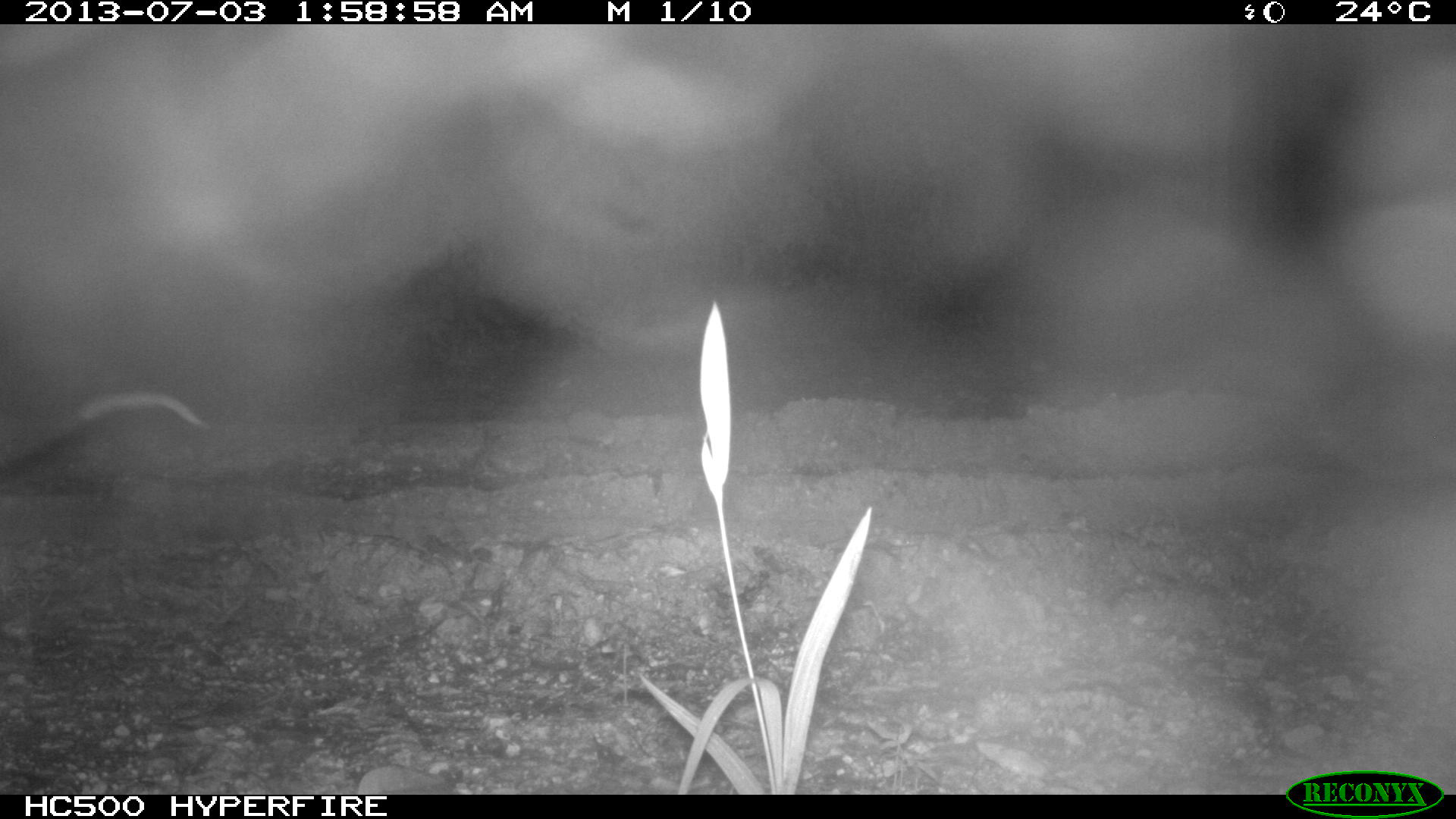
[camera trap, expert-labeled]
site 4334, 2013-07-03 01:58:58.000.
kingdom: Animalia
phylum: Chordata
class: Mammalia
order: Didelphimorphia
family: Didelphidae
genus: Didelphis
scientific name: Didelphis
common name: american opossums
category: didelphis sp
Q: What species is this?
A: Didelphis sp (american opossums) (Didelphis).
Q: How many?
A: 1.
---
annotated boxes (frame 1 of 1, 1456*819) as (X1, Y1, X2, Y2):
didelphis sp: (0, 388, 208, 471)